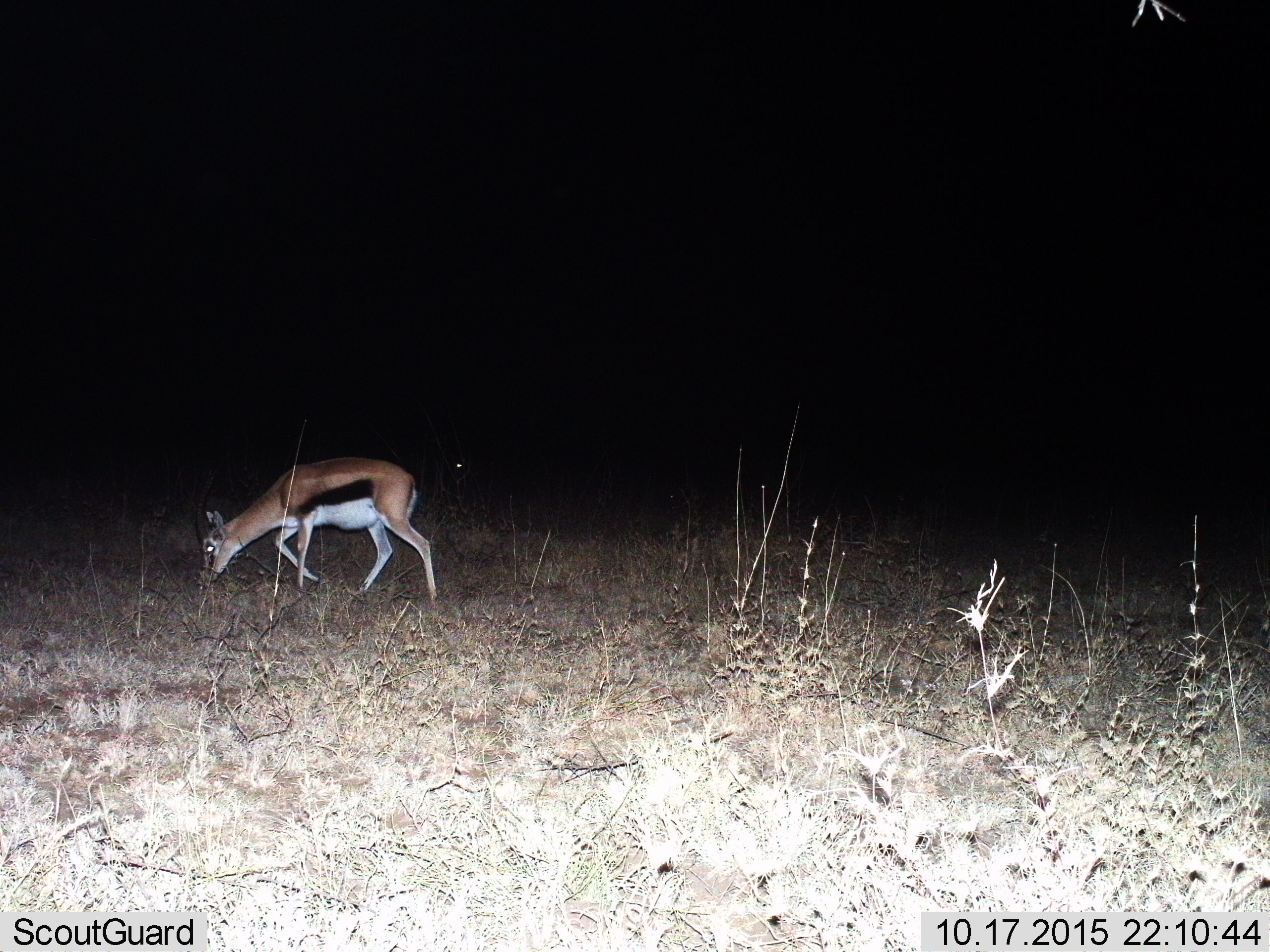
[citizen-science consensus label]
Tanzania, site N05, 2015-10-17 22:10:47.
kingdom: Animalia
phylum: Chordata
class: Mammalia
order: Artiodactyla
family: Bovidae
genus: Eudorcas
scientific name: Eudorcas thomsonii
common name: thomson's gazelle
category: gazellethomsons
Gazellethomsons (thomson's gazelle) (Eudorcas thomsonii), count 1. Behavior (volunteer vote fractions): standing 11%, resting 0%, moving 44%, interacting 0%. Young present (vote fraction): 0%. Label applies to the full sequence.